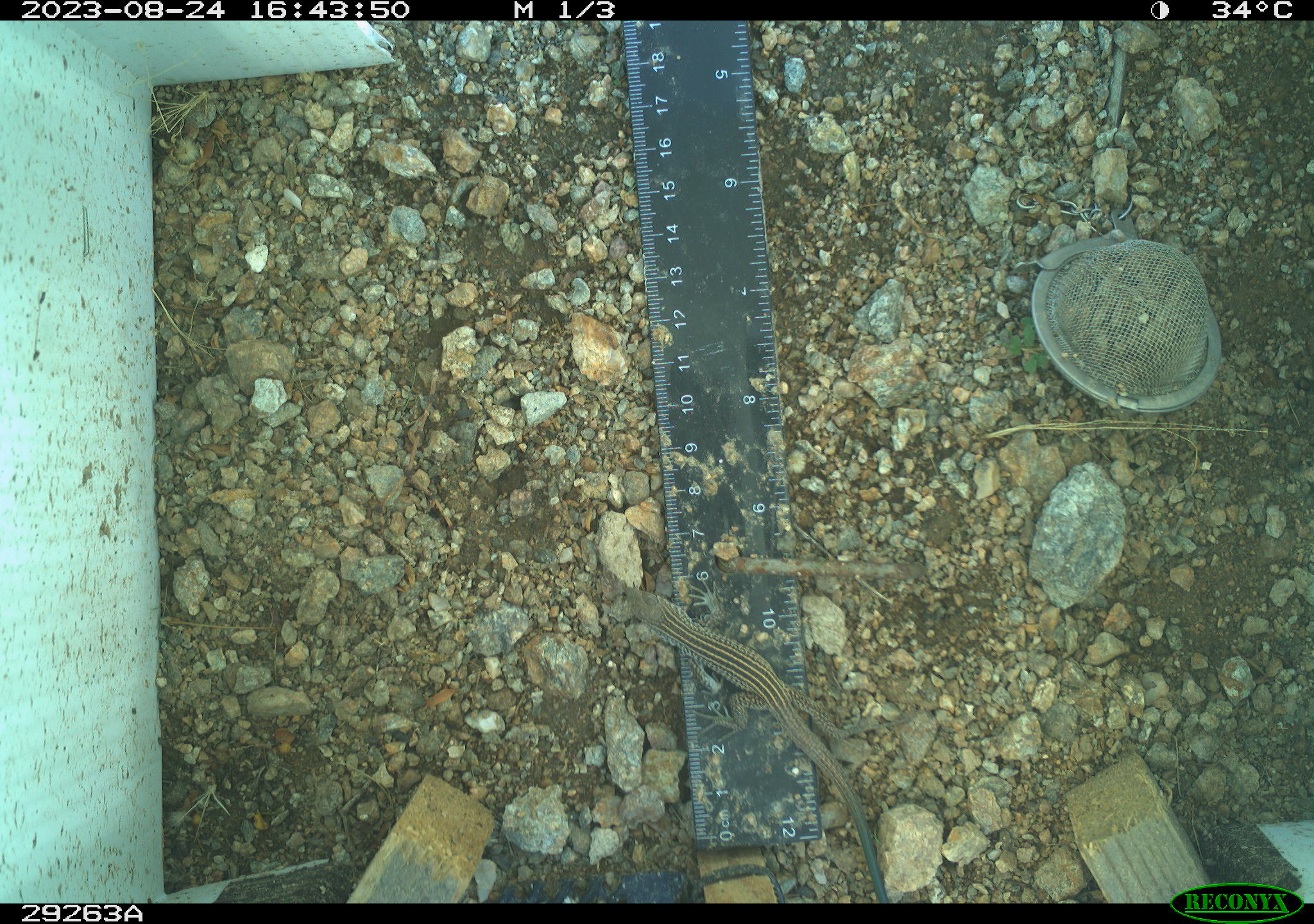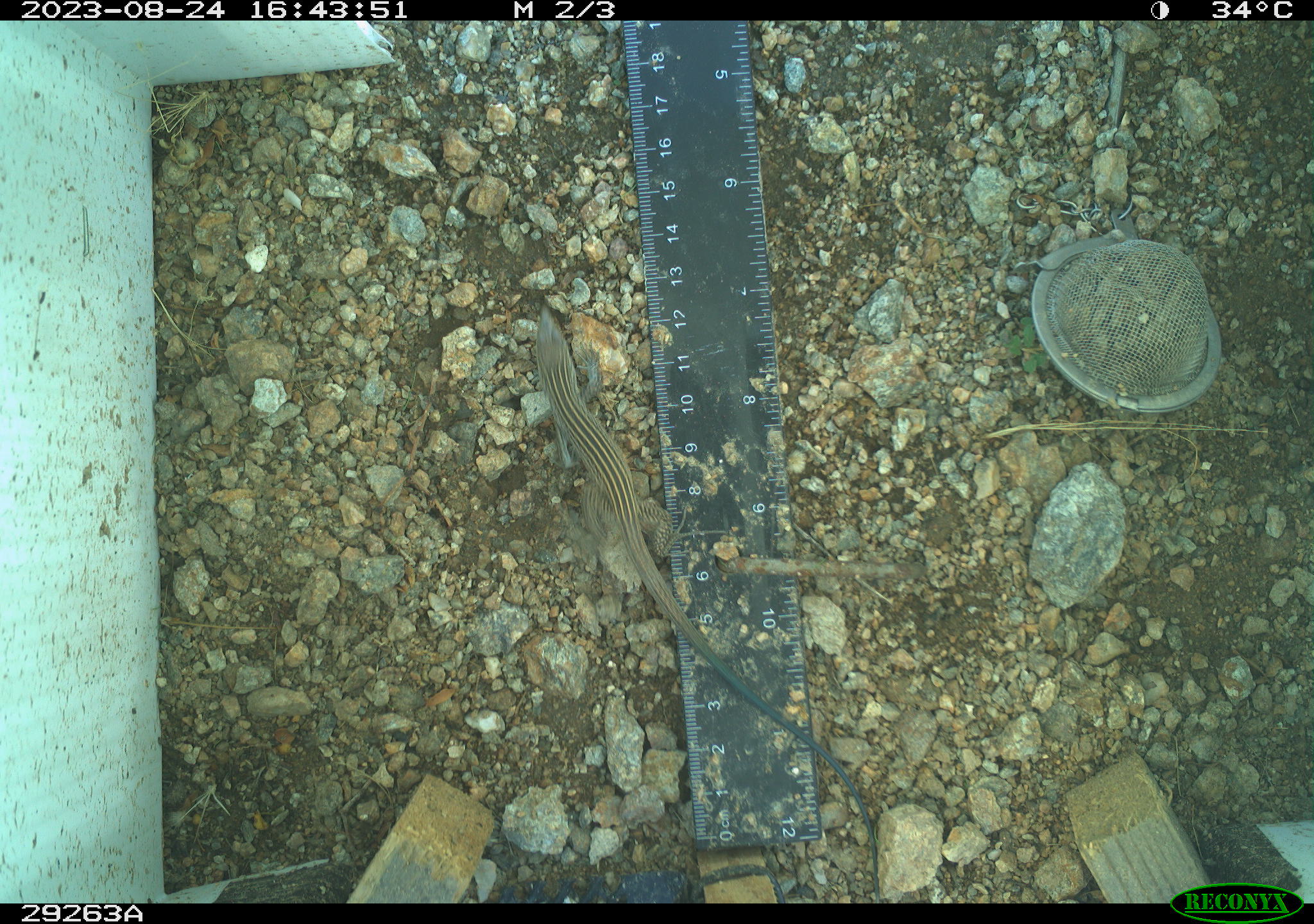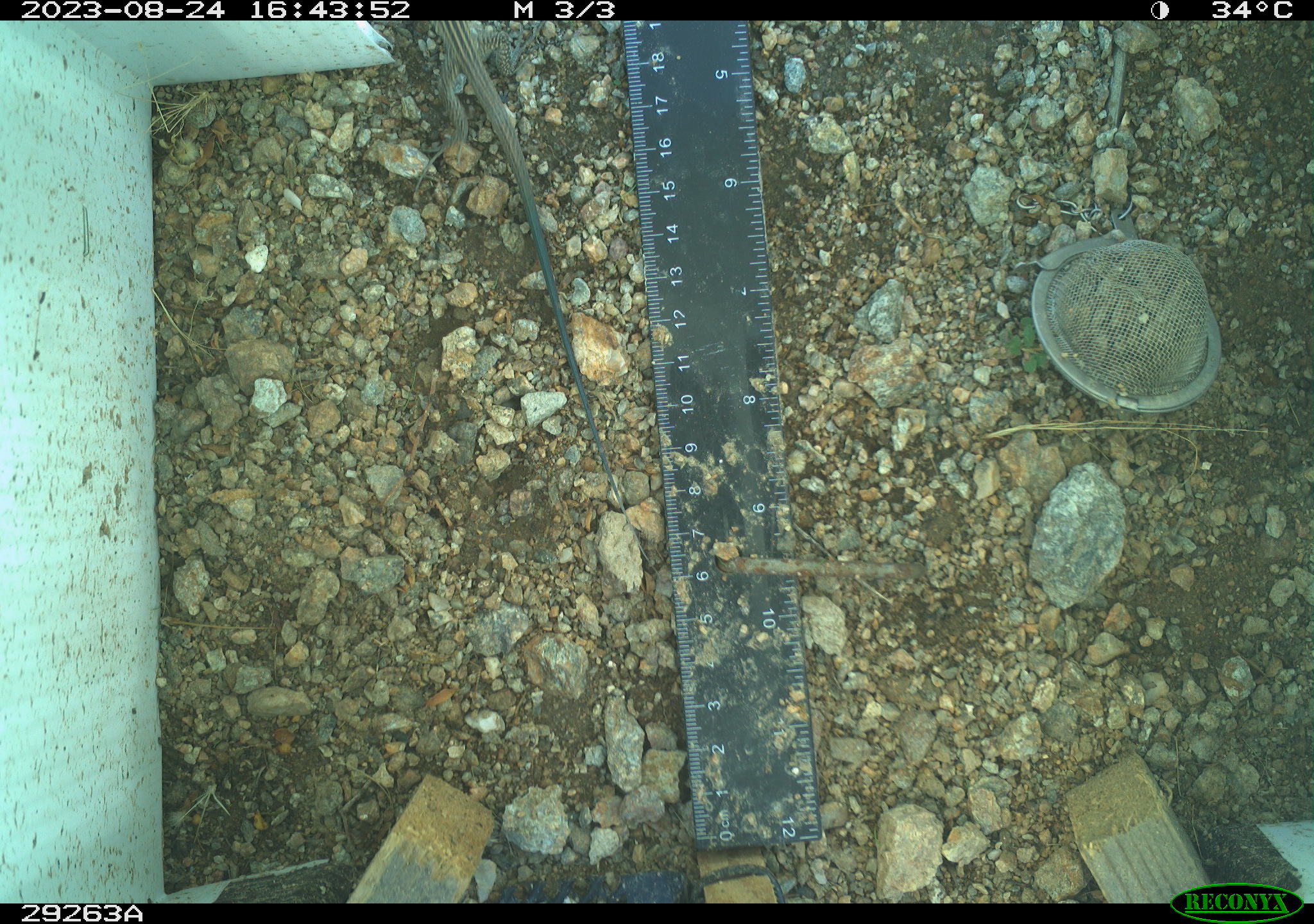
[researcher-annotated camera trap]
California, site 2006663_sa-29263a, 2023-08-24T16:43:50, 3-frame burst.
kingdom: Animalia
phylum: Chordata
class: Reptilia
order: Squamata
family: Teiidae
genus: Aspidoscelis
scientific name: Aspidoscelis tigris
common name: western whiptail